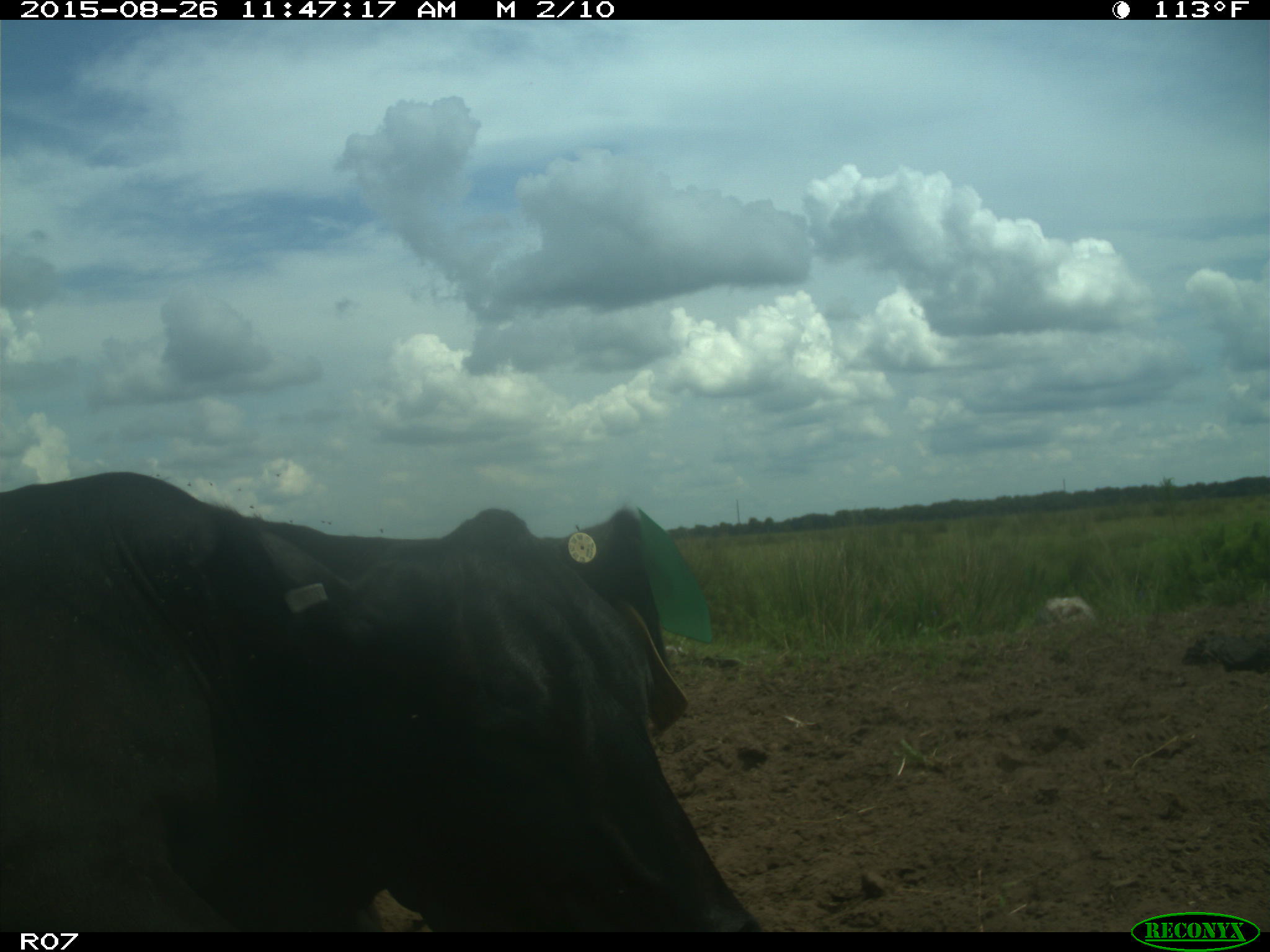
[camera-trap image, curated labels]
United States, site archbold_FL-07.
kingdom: Animalia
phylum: Chordata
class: Mammalia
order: Artiodactyla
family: Bovidae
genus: Bos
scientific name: Bos taurus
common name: domestic cow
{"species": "Bos taurus (domestic cow)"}